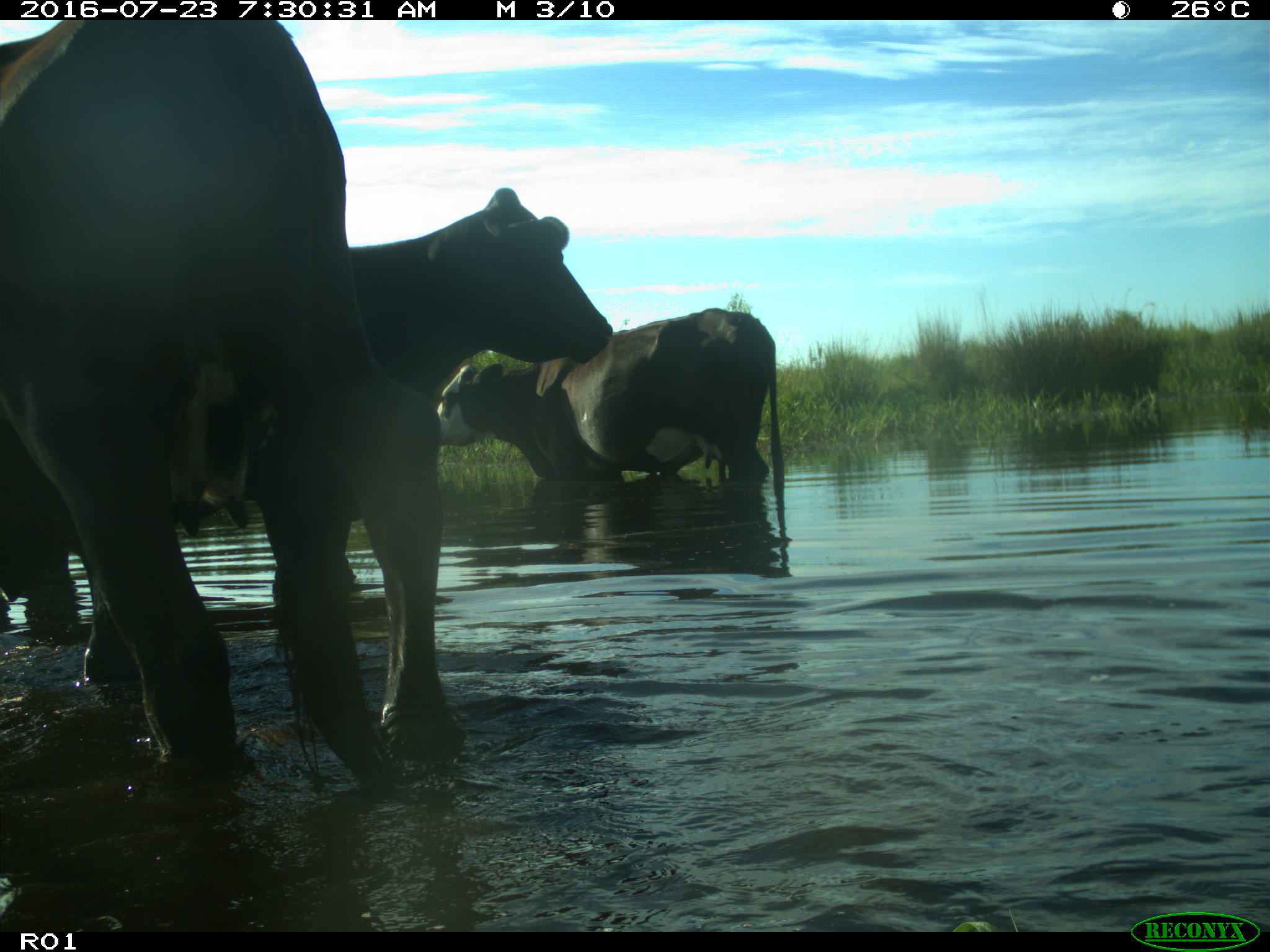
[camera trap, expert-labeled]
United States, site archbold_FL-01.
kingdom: Animalia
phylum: Chordata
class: Mammalia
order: Artiodactyla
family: Bovidae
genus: Bos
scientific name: Bos taurus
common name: domestic cow